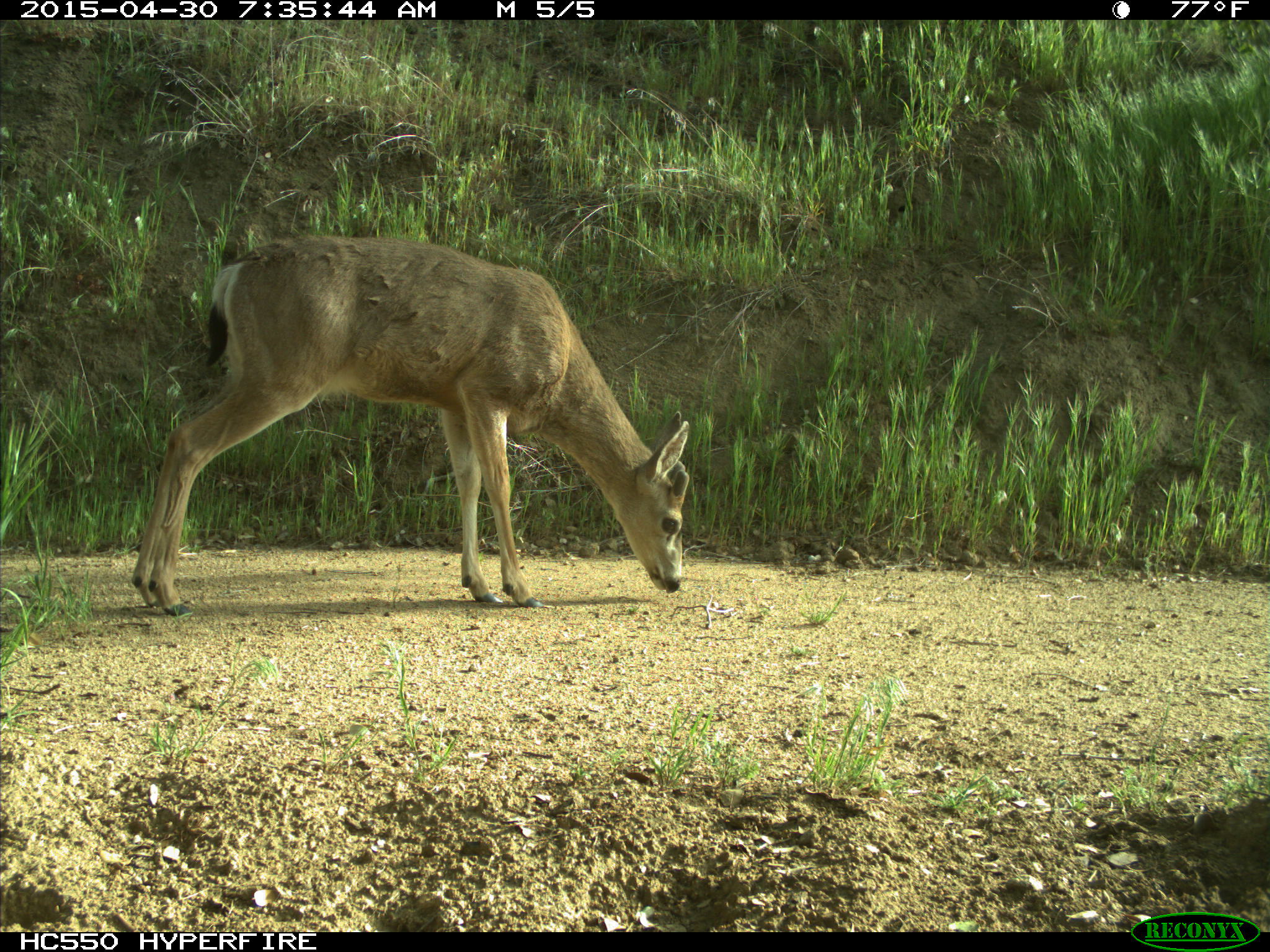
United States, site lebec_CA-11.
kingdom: Animalia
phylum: Chordata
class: Mammalia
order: Artiodactyla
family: Cervidae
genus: Odocoileus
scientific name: Odocoileus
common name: deer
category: unidentified deer